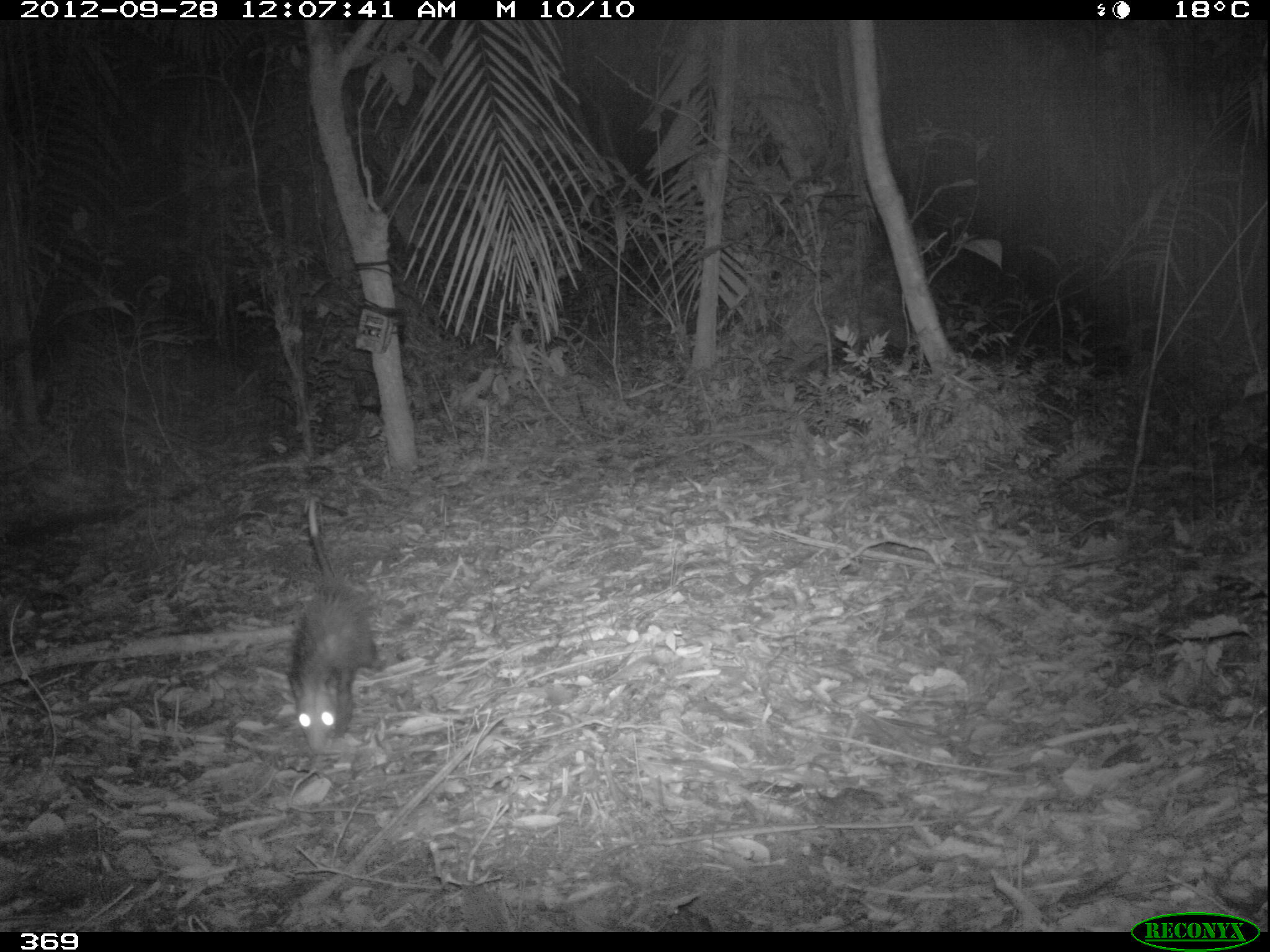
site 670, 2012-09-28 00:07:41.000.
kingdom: Animalia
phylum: Chordata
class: Mammalia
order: Didelphimorphia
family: Didelphidae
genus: Didelphis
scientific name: Didelphis marsupialis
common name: southern opossum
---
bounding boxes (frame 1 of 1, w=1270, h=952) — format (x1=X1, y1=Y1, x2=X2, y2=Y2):
didelphis marsupialis: (x1=280, y1=490, x2=388, y2=756)